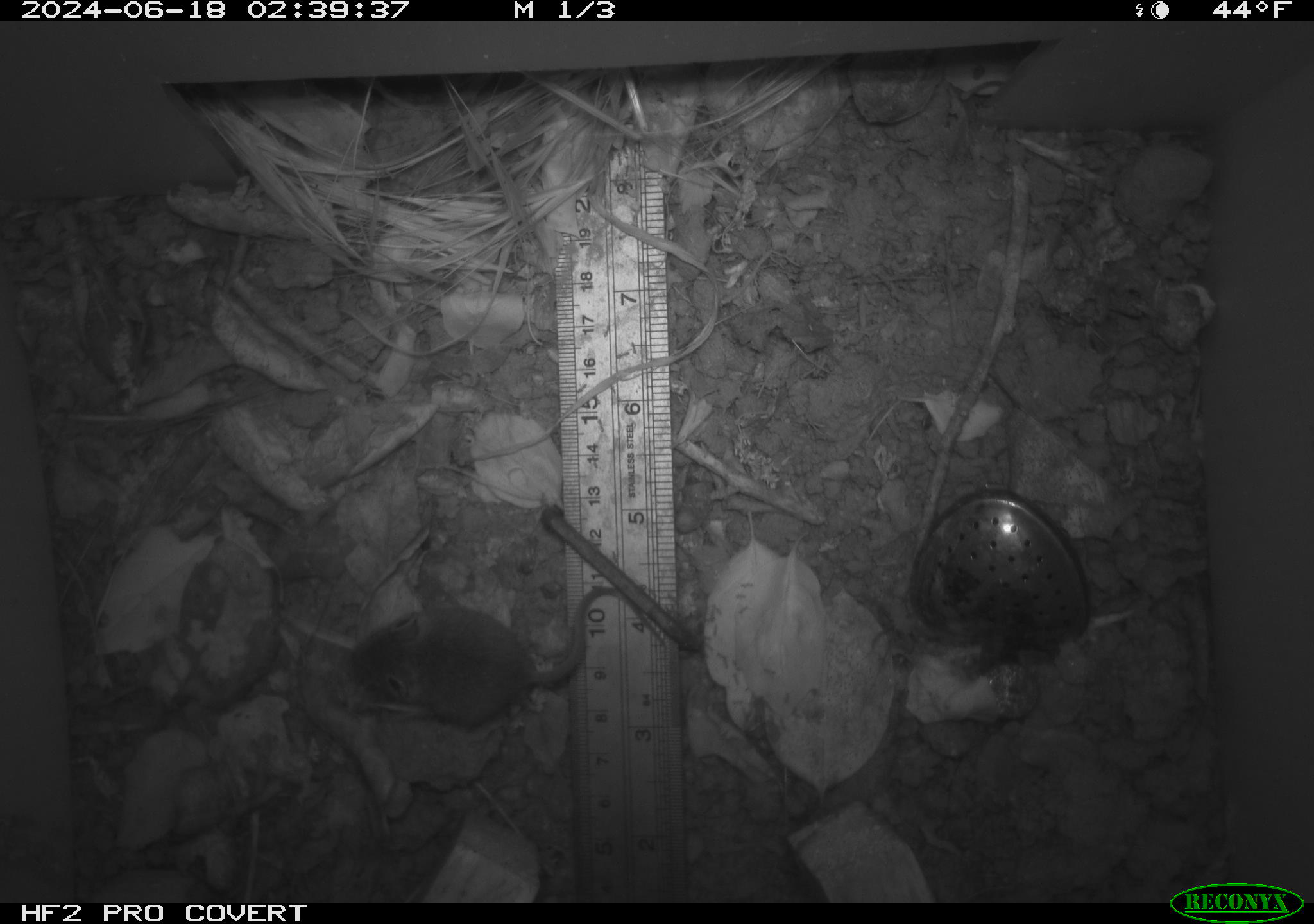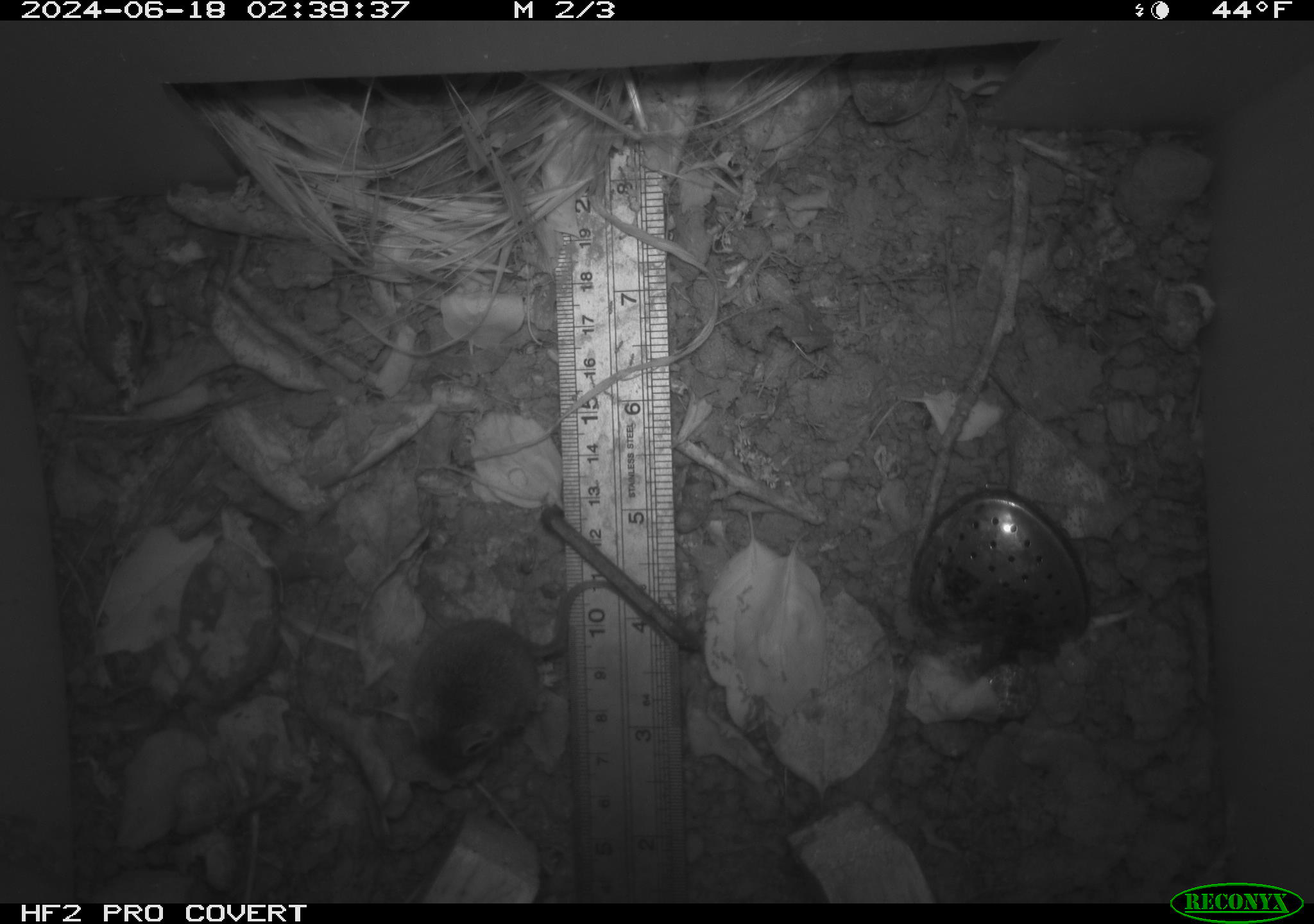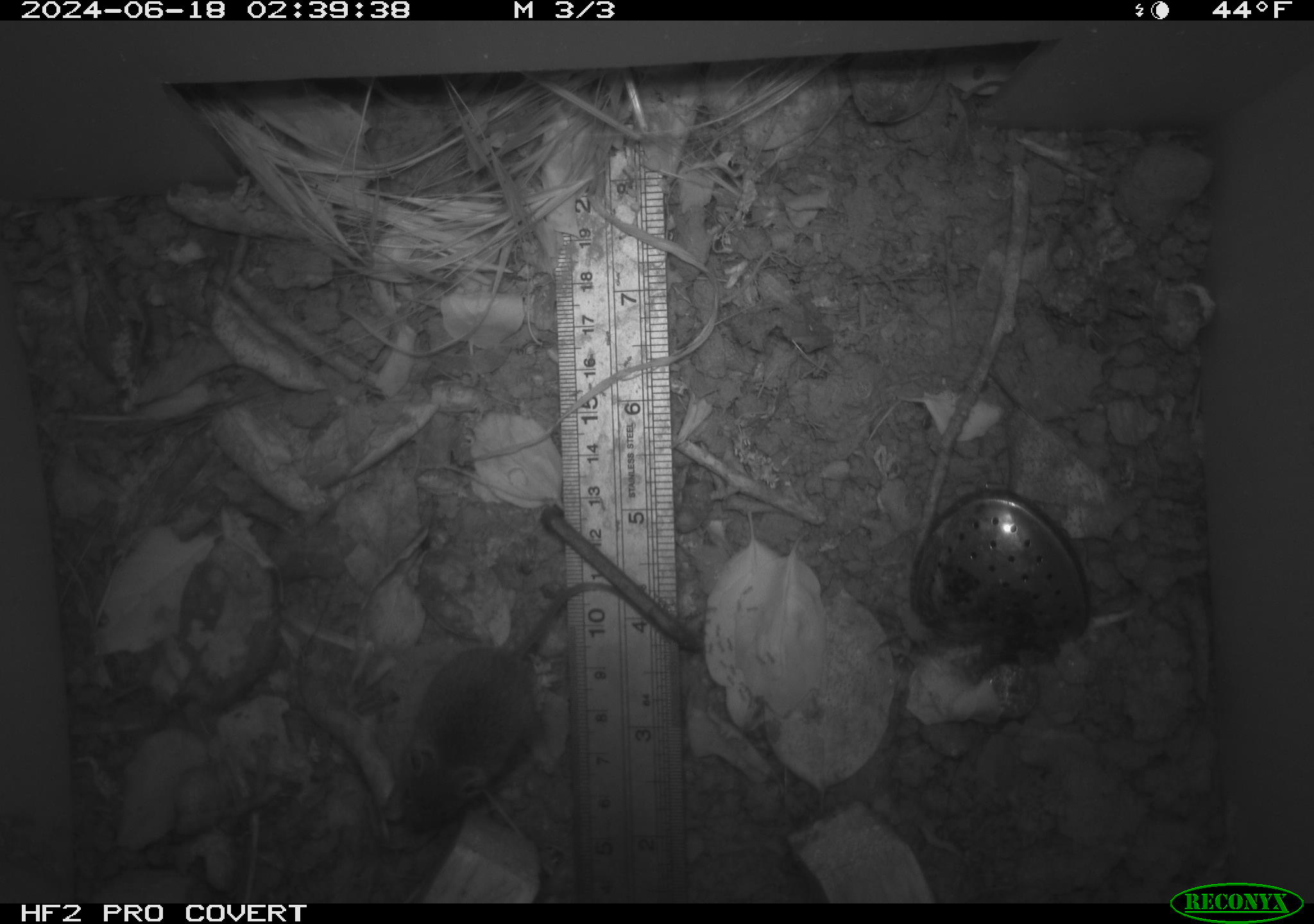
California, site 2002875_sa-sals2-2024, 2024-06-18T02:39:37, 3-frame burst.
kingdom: Animalia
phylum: Chordata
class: Mammalia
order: Rodentia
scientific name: Rodentia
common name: mouse species